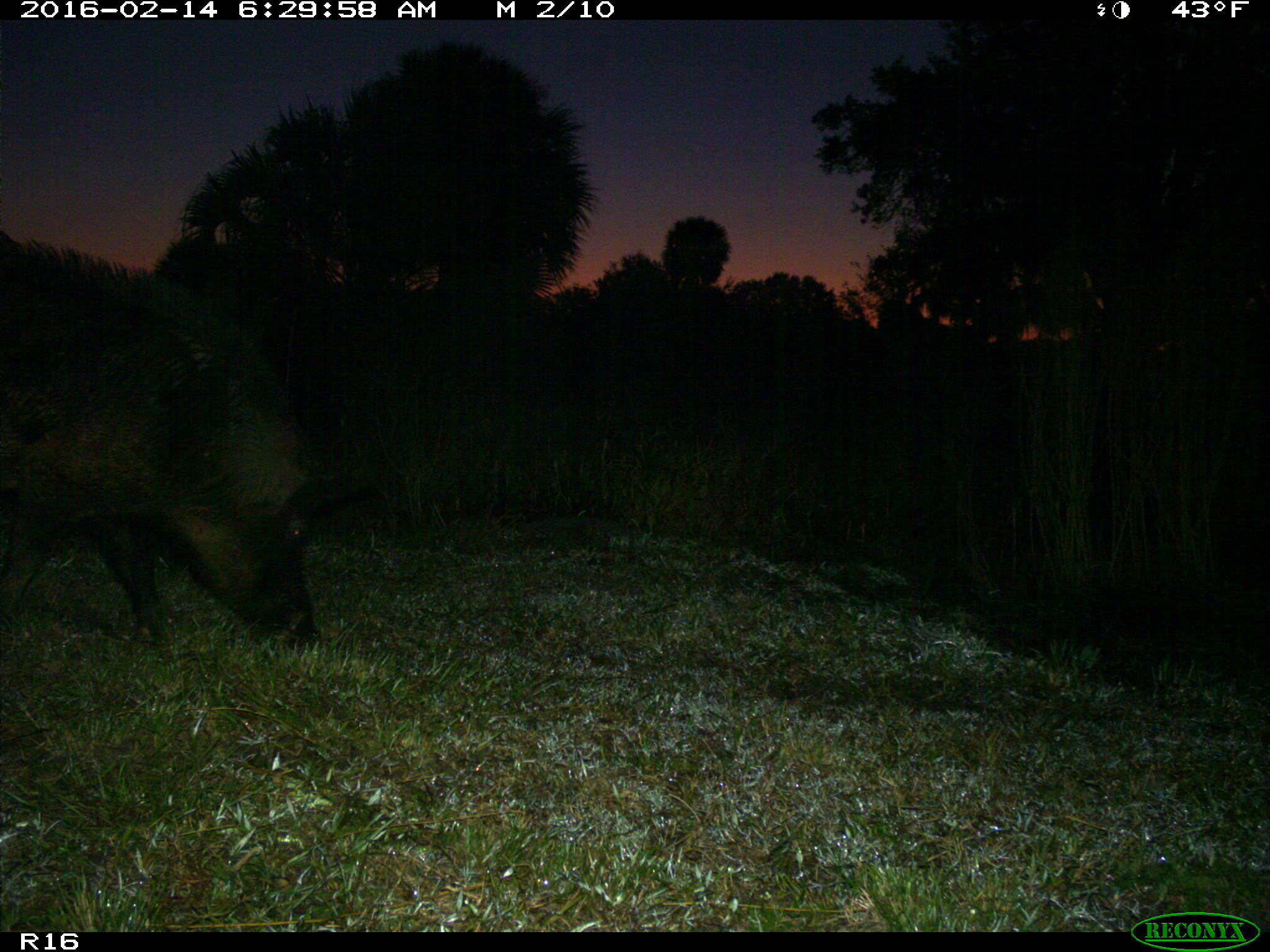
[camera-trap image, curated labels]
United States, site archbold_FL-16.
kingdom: Animalia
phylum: Chordata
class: Mammalia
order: Artiodactyla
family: Suidae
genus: Sus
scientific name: Sus scrofa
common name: wild boar